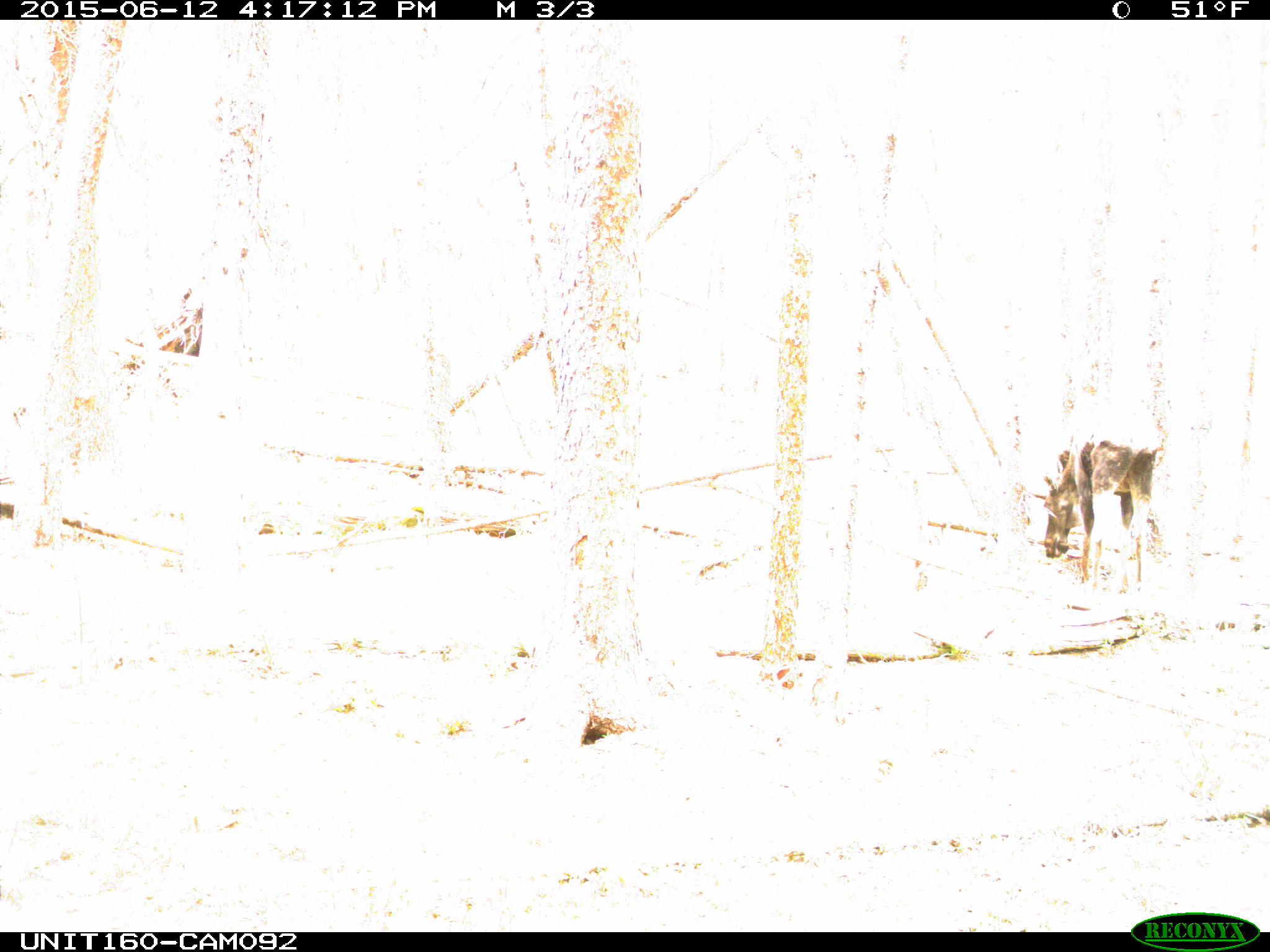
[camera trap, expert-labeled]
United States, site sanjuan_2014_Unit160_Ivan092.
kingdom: Animalia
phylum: Chordata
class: Mammalia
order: Artiodactyla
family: Cervidae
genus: Alces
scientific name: Alces alces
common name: moose